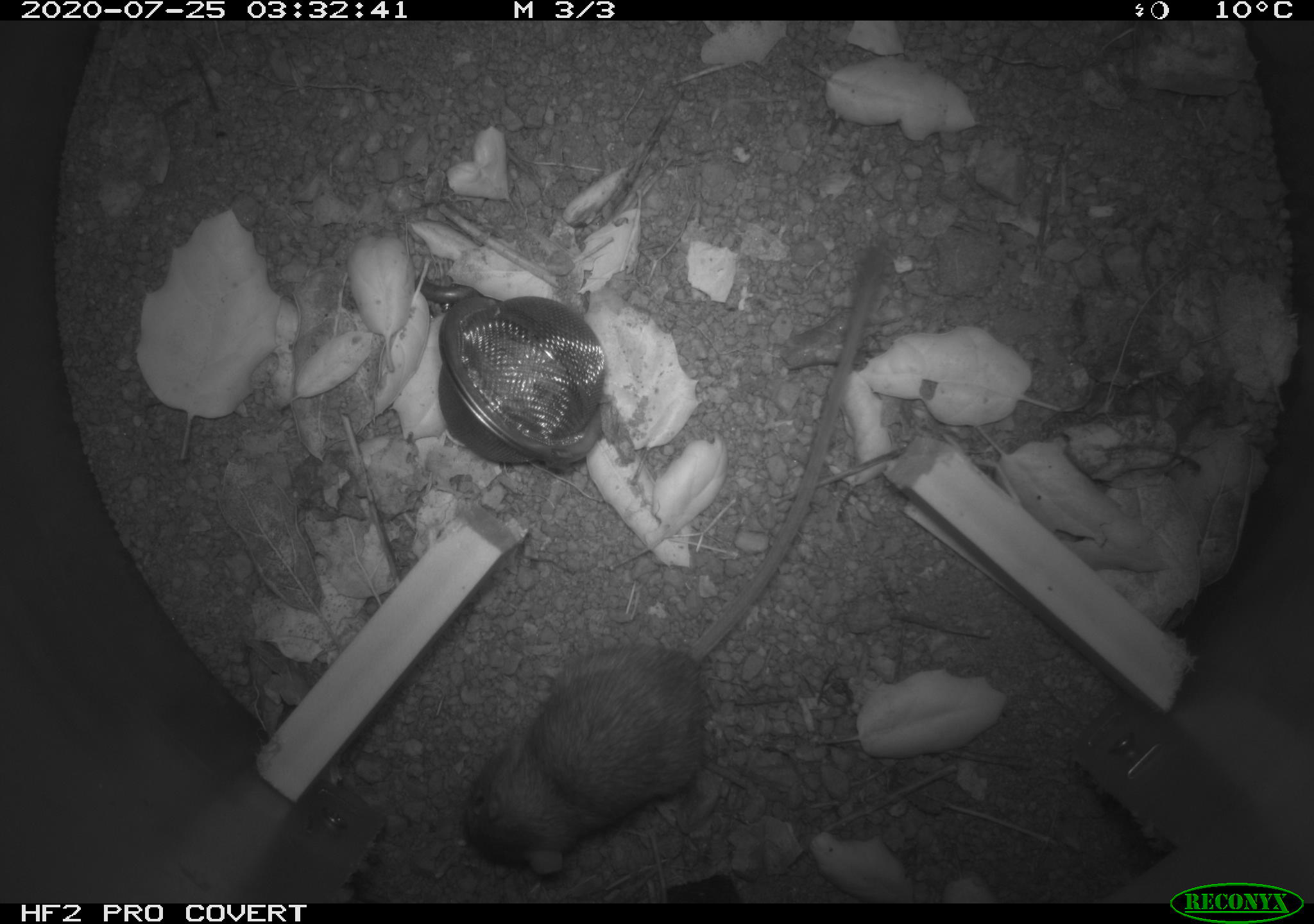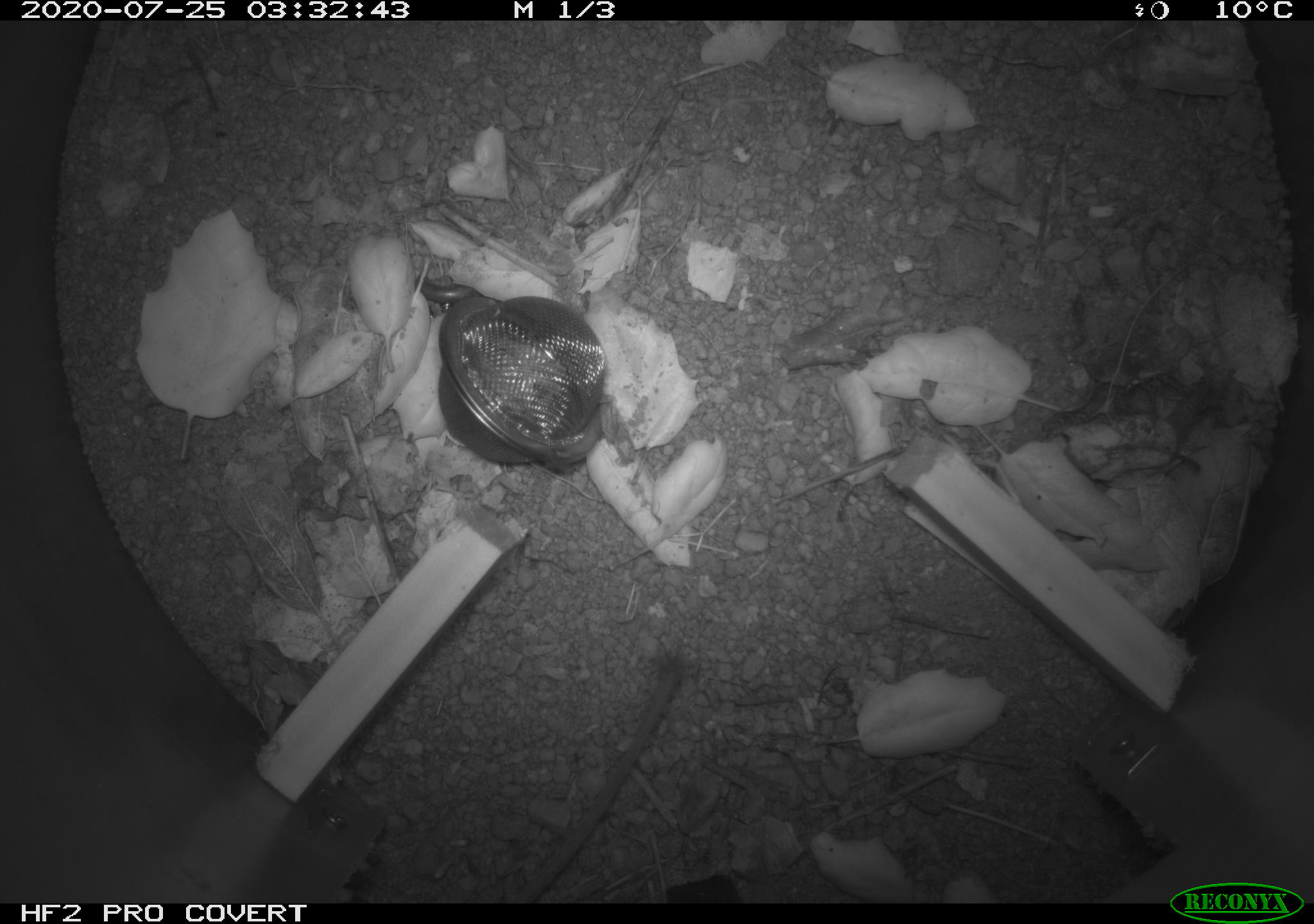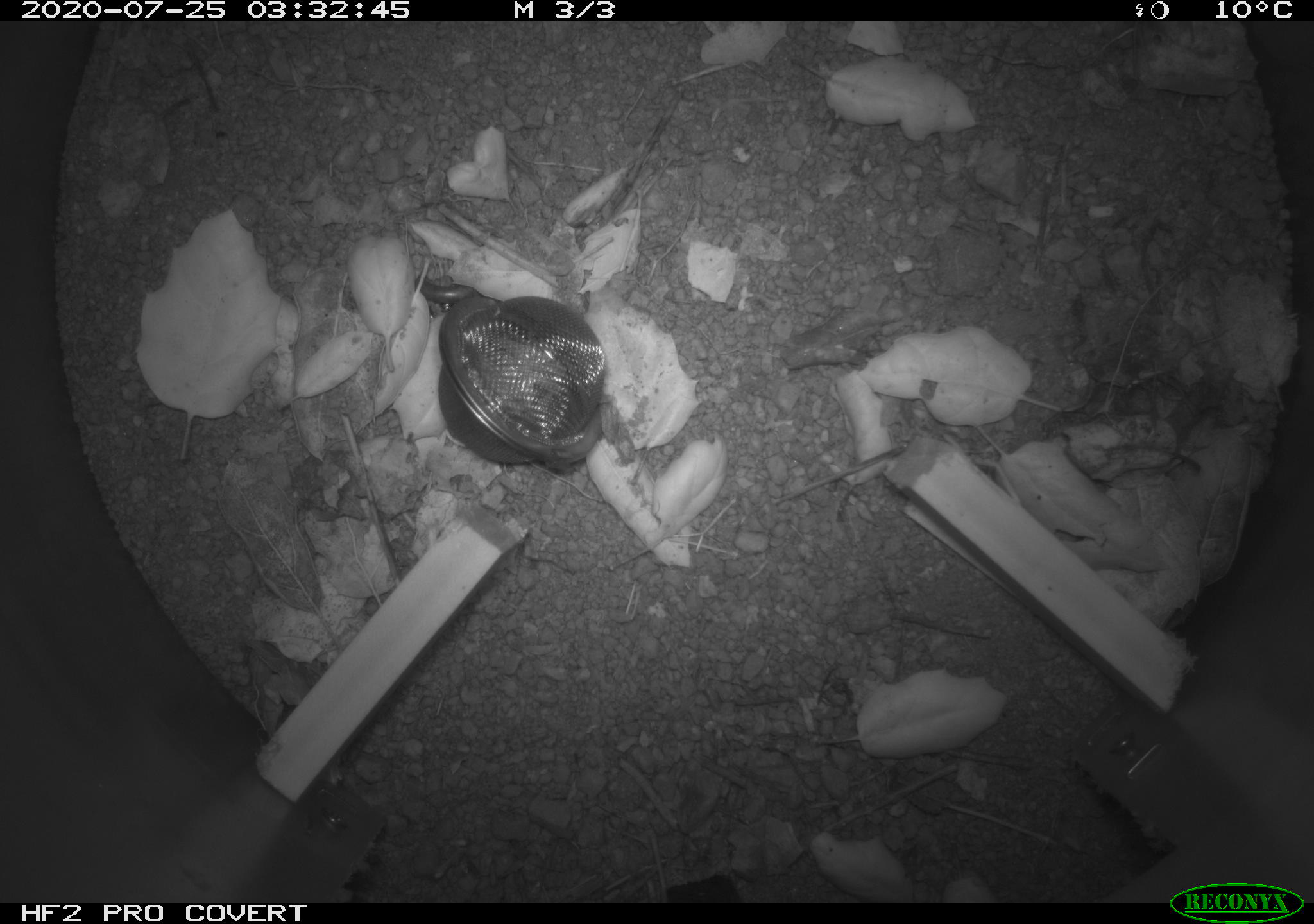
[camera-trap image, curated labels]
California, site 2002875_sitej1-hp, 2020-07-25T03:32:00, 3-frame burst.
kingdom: Animalia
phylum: Chordata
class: Mammalia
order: Rodentia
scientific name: Rodentia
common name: rodent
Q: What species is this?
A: Rodent (Rodentia).